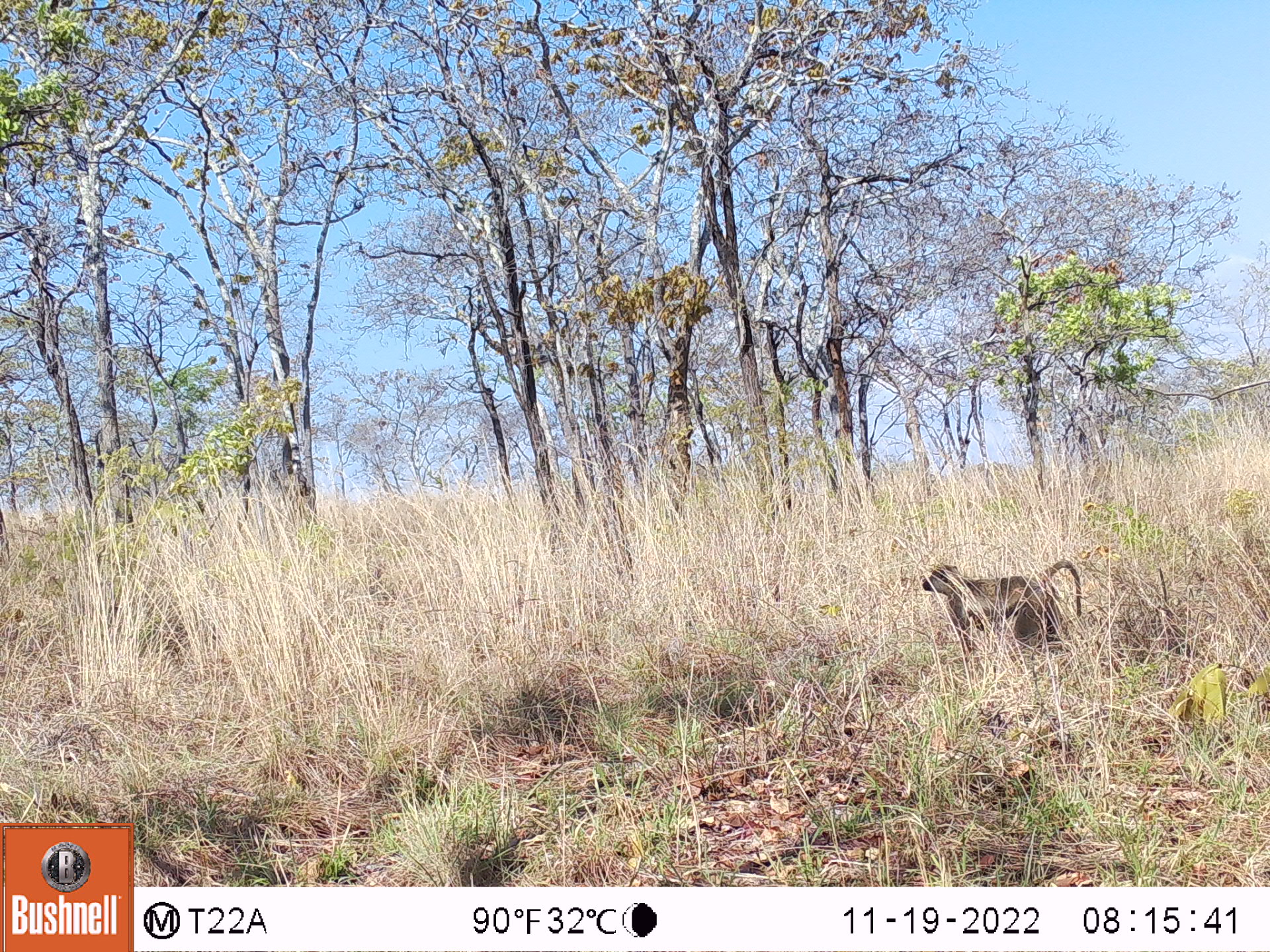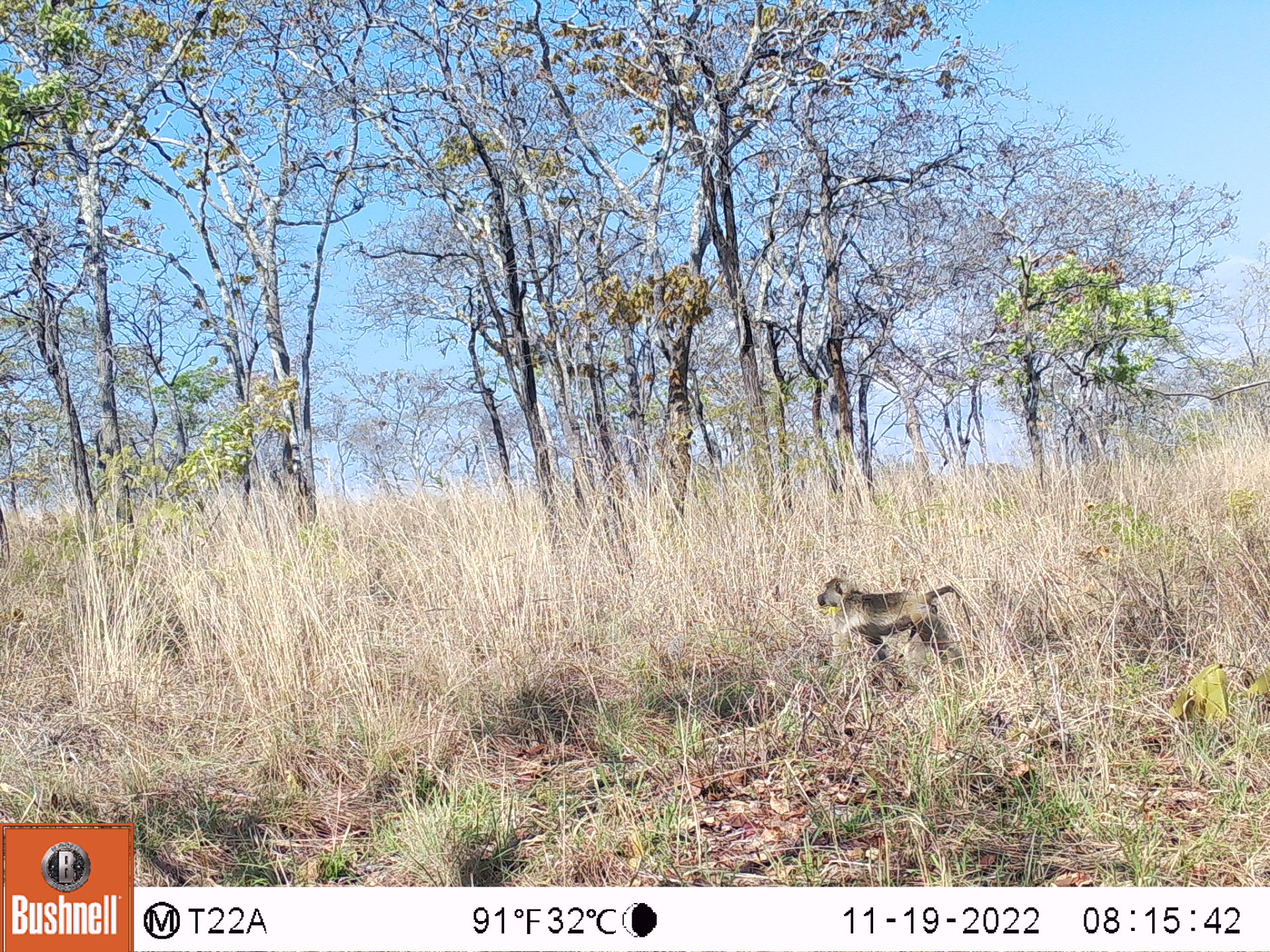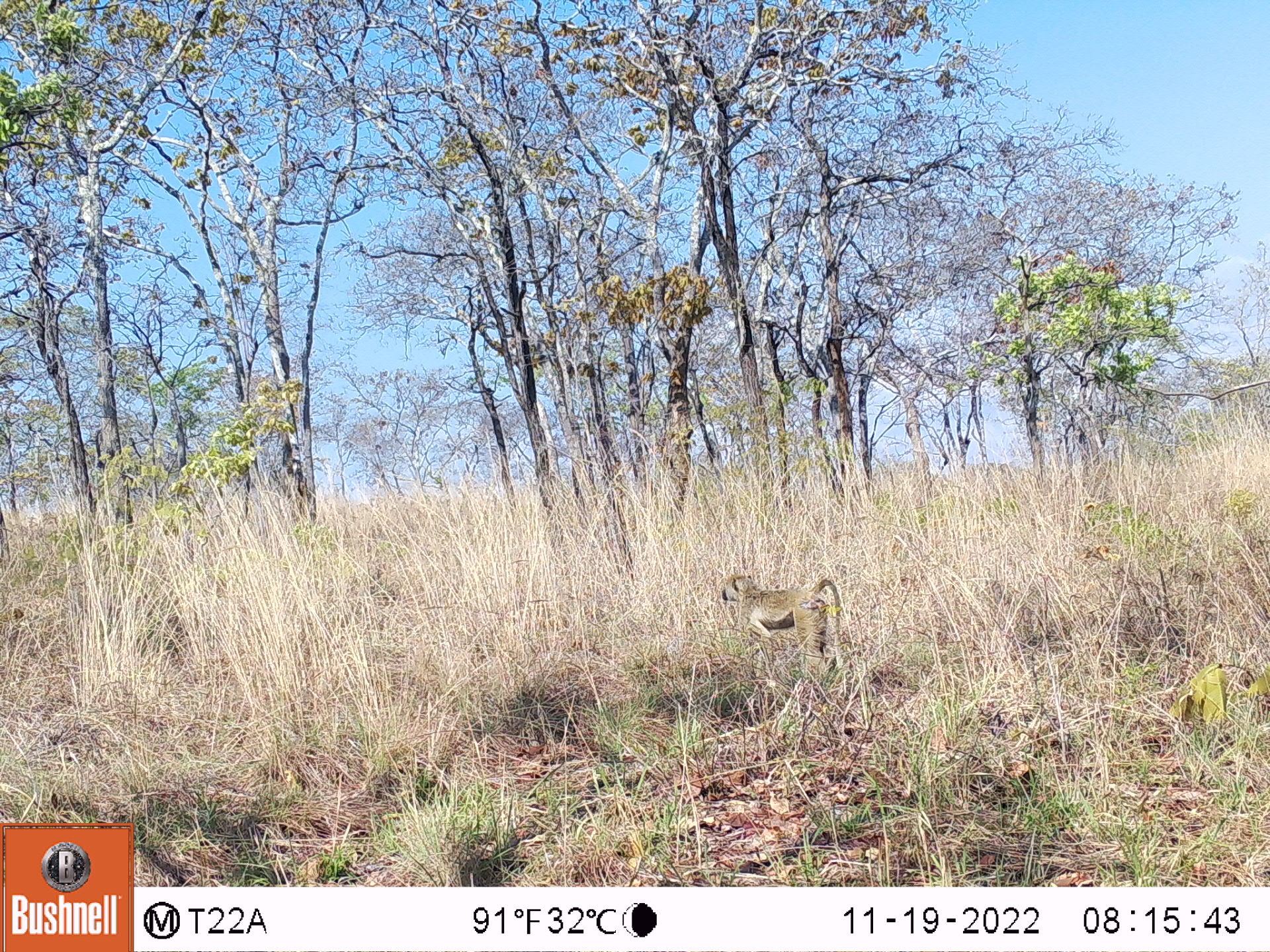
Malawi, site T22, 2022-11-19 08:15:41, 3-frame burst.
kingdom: Animalia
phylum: Chordata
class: Mammalia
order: Primates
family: Cercopithecidae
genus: Papio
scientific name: Papio cynocephalus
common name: yellow baboon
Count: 1.